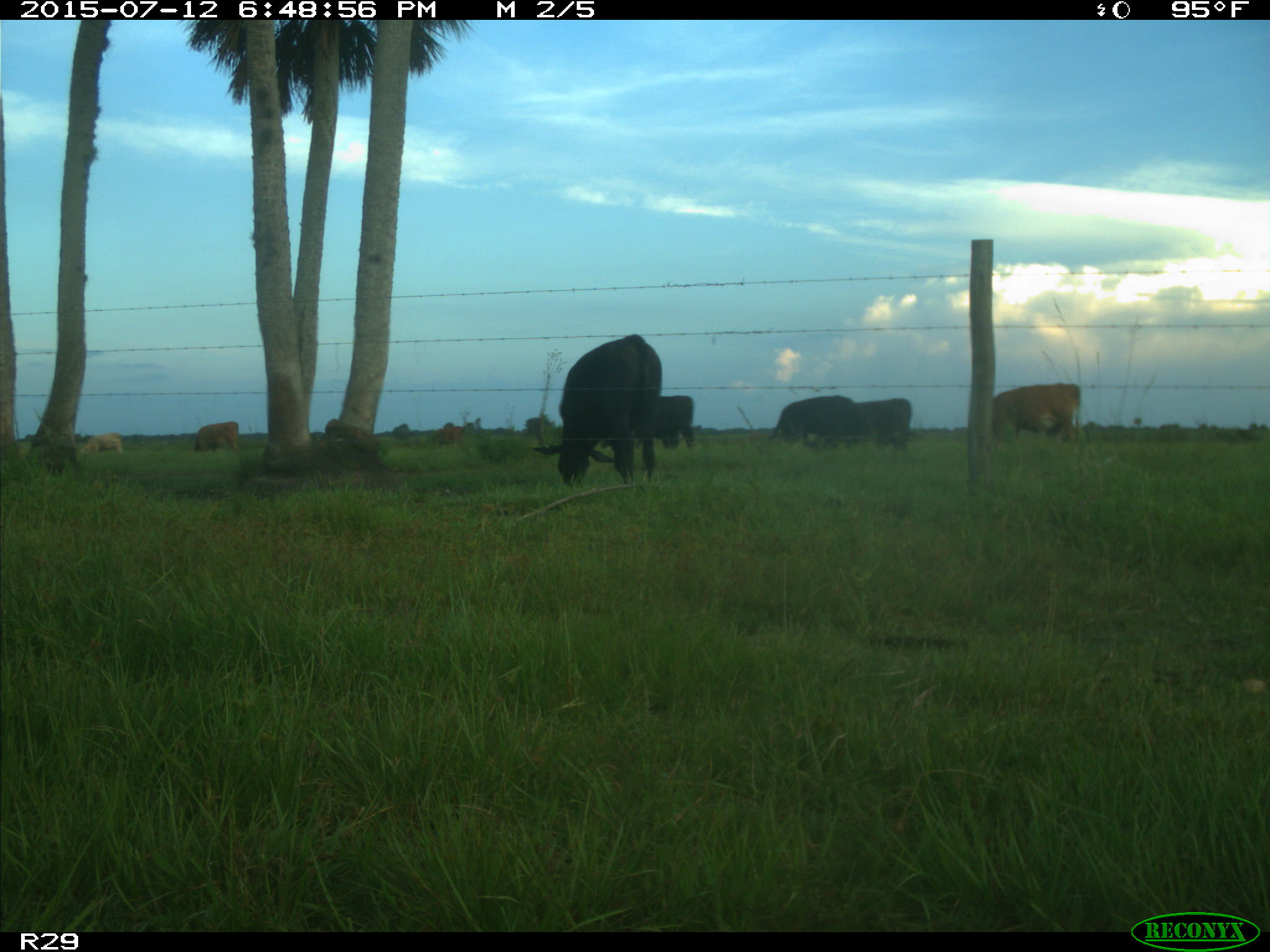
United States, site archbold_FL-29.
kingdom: Animalia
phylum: Chordata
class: Mammalia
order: Artiodactyla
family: Bovidae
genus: Bos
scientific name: Bos taurus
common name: domestic cow